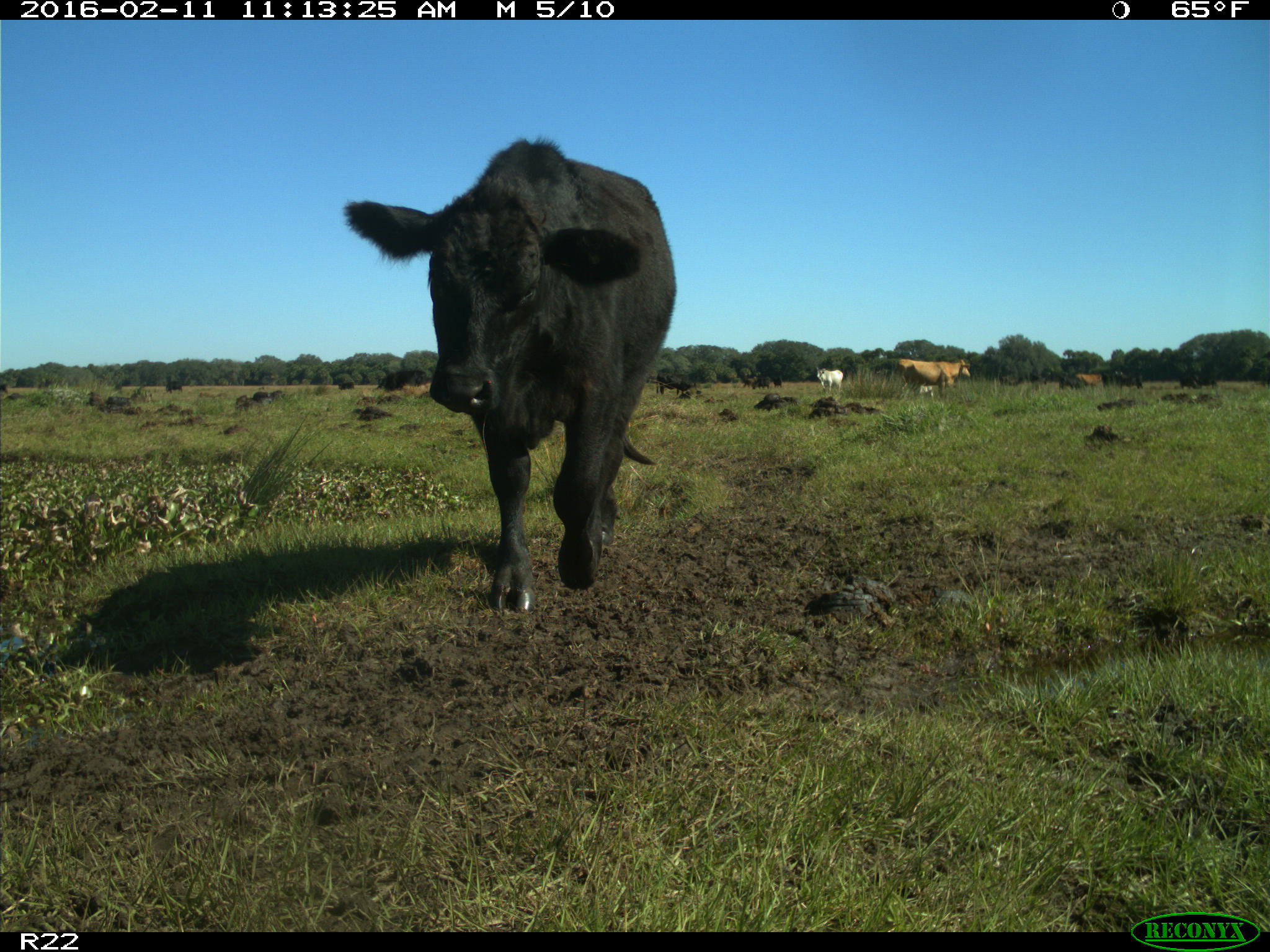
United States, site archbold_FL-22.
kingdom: Animalia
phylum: Chordata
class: Mammalia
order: Artiodactyla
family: Bovidae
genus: Bos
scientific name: Bos taurus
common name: domestic cow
Bos taurus (domestic cow).